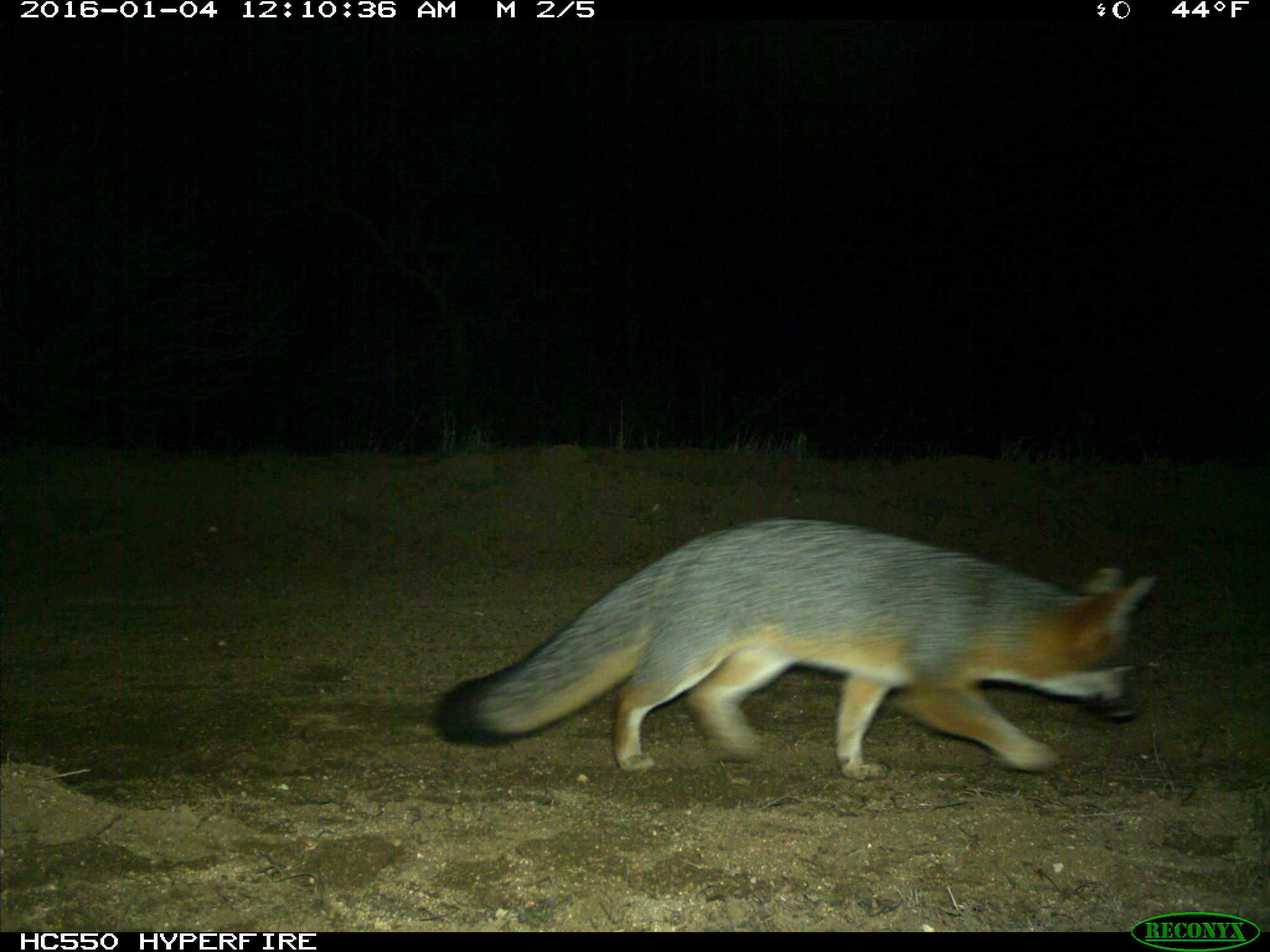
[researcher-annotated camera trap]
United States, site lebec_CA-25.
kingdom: Animalia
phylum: Chordata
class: Mammalia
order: Carnivora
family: Canidae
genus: Urocyon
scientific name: Urocyon cinereoargenteus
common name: gray fox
Urocyon cinereoargenteus (gray fox).